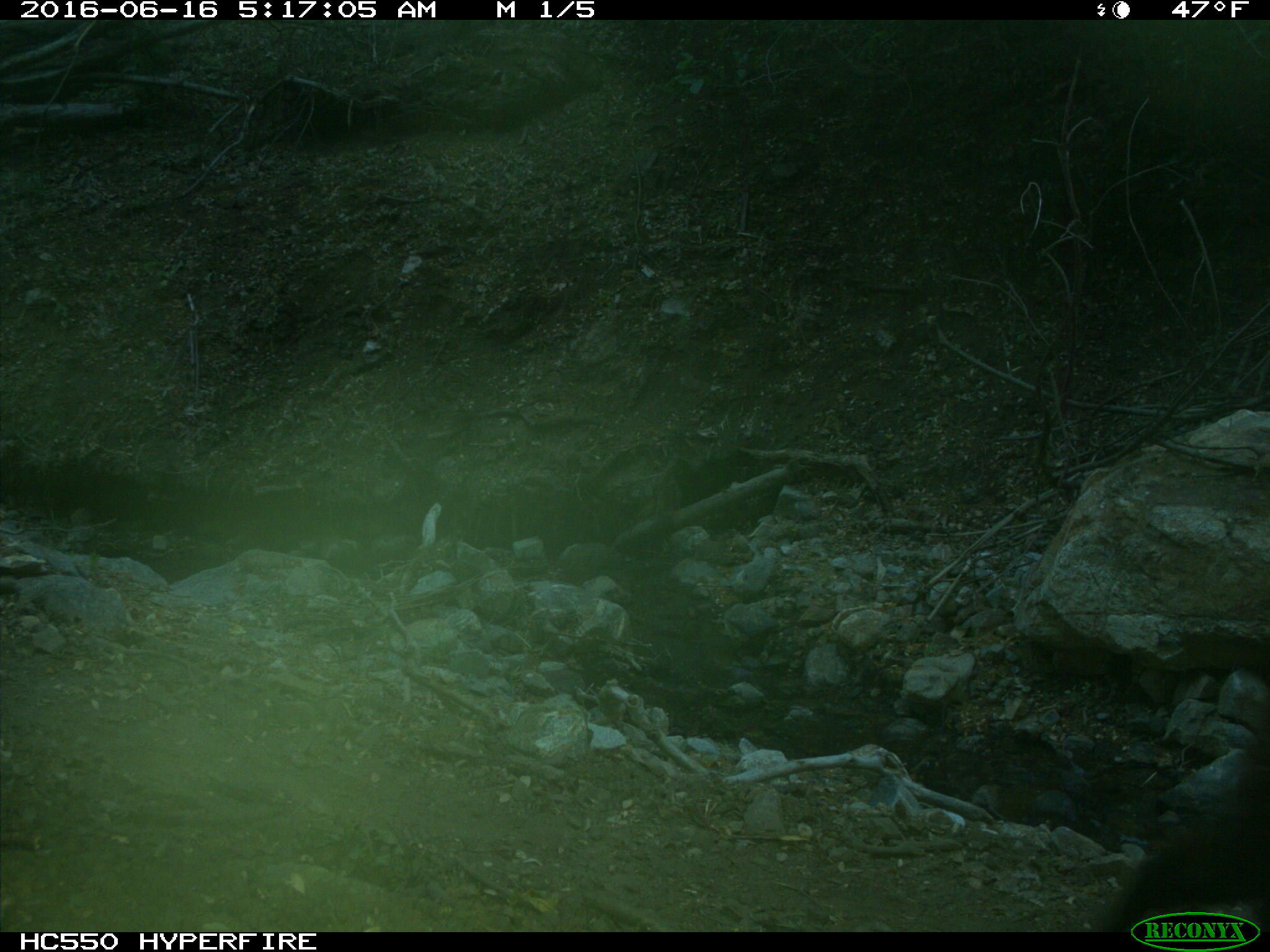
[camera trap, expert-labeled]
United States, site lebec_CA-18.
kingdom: Animalia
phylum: Chordata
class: Mammalia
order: Carnivora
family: Ursidae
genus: Ursus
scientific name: Ursus americanus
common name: american black bear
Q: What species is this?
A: Ursus americanus (american black bear).